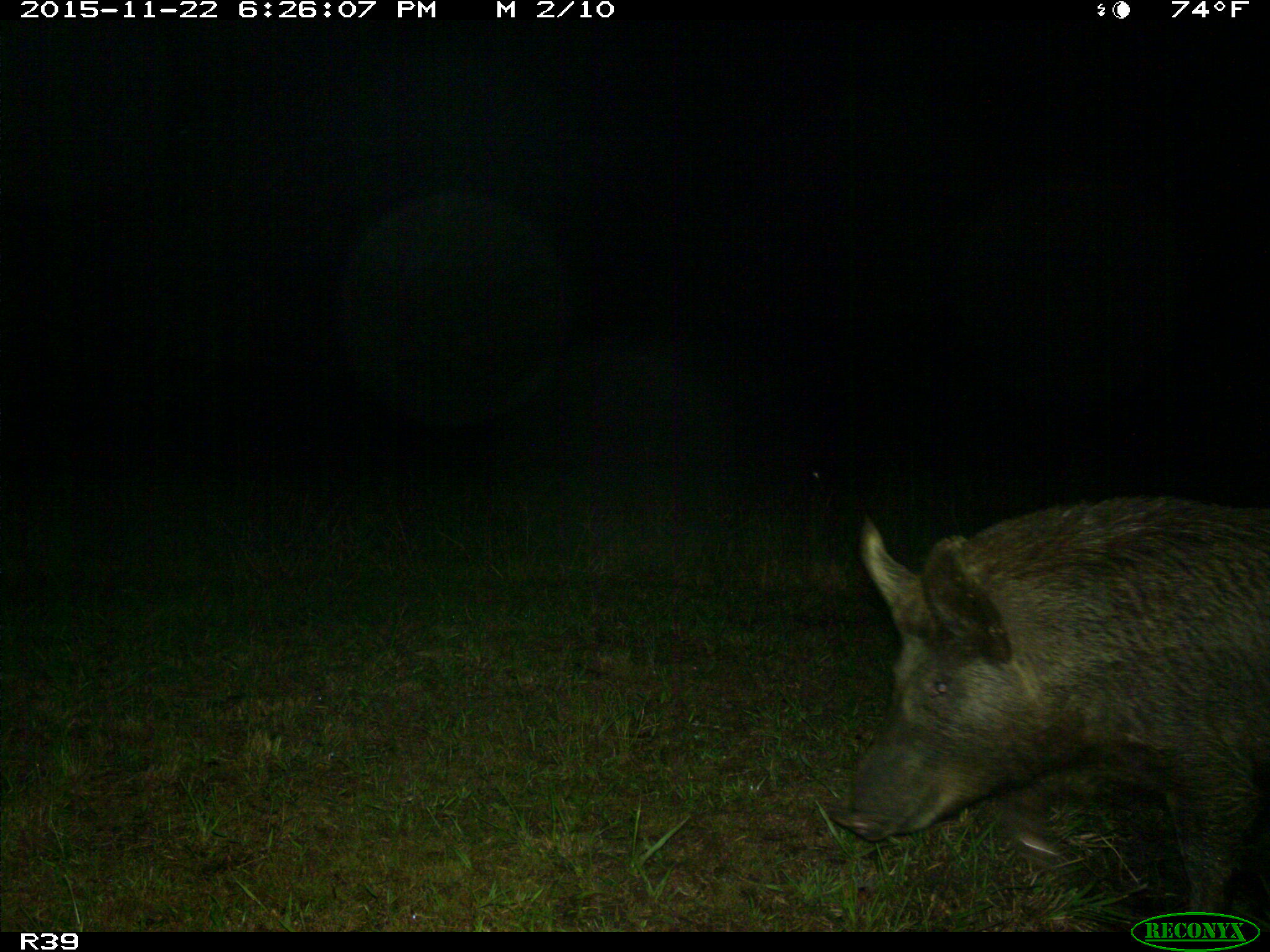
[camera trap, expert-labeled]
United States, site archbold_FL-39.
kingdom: Animalia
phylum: Chordata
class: Mammalia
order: Artiodactyla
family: Suidae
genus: Sus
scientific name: Sus scrofa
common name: wild boar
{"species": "Sus scrofa (wild boar)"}